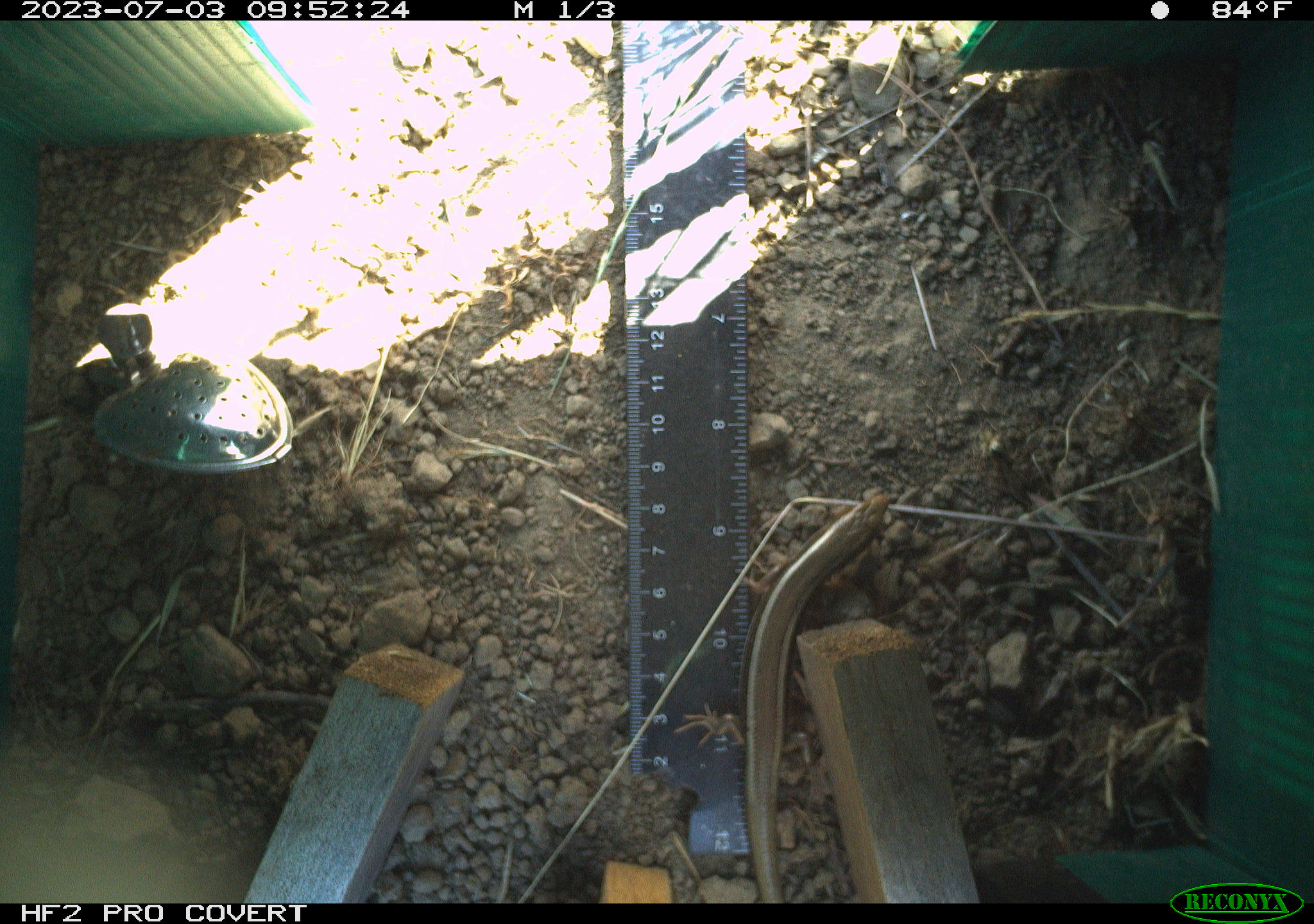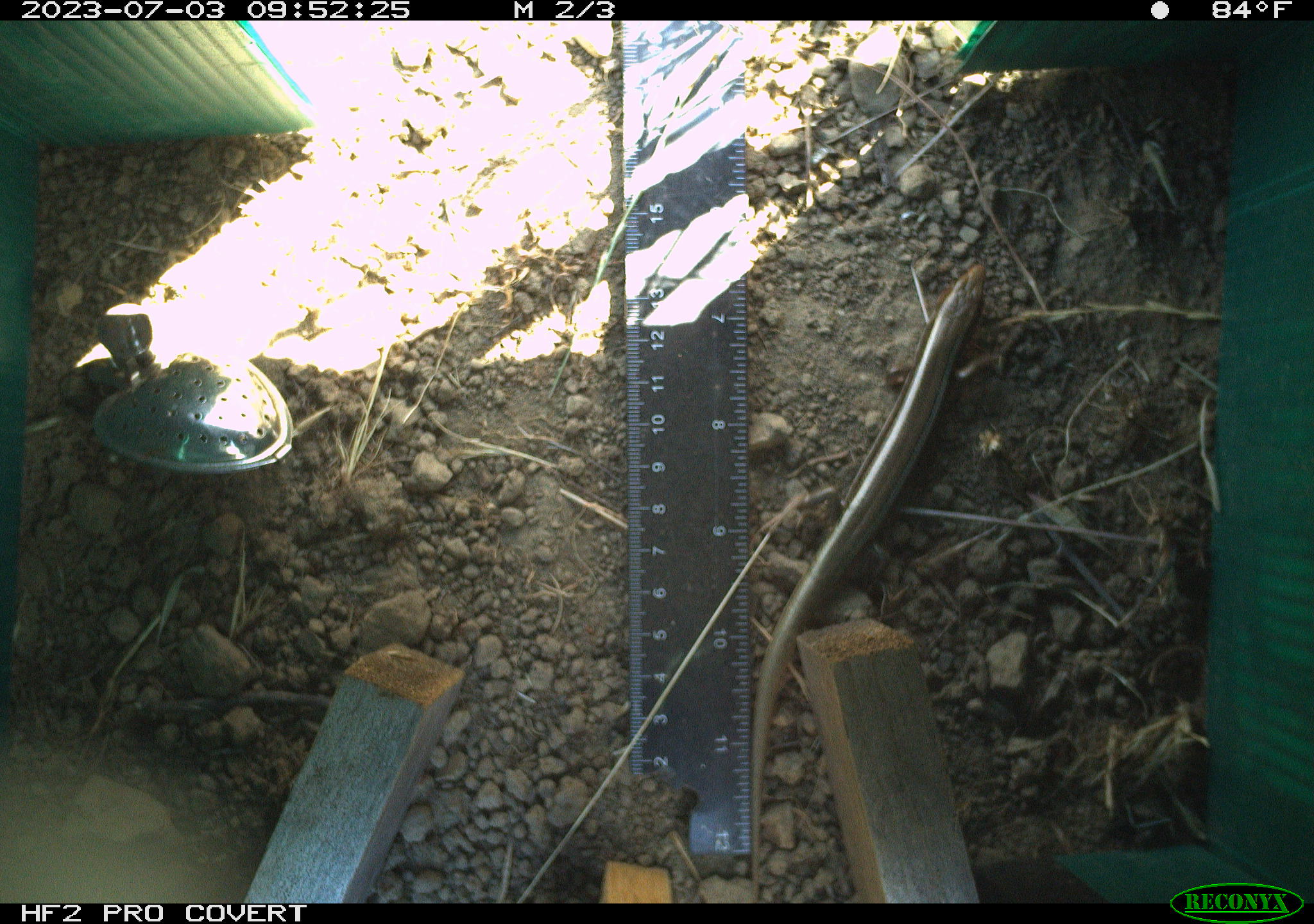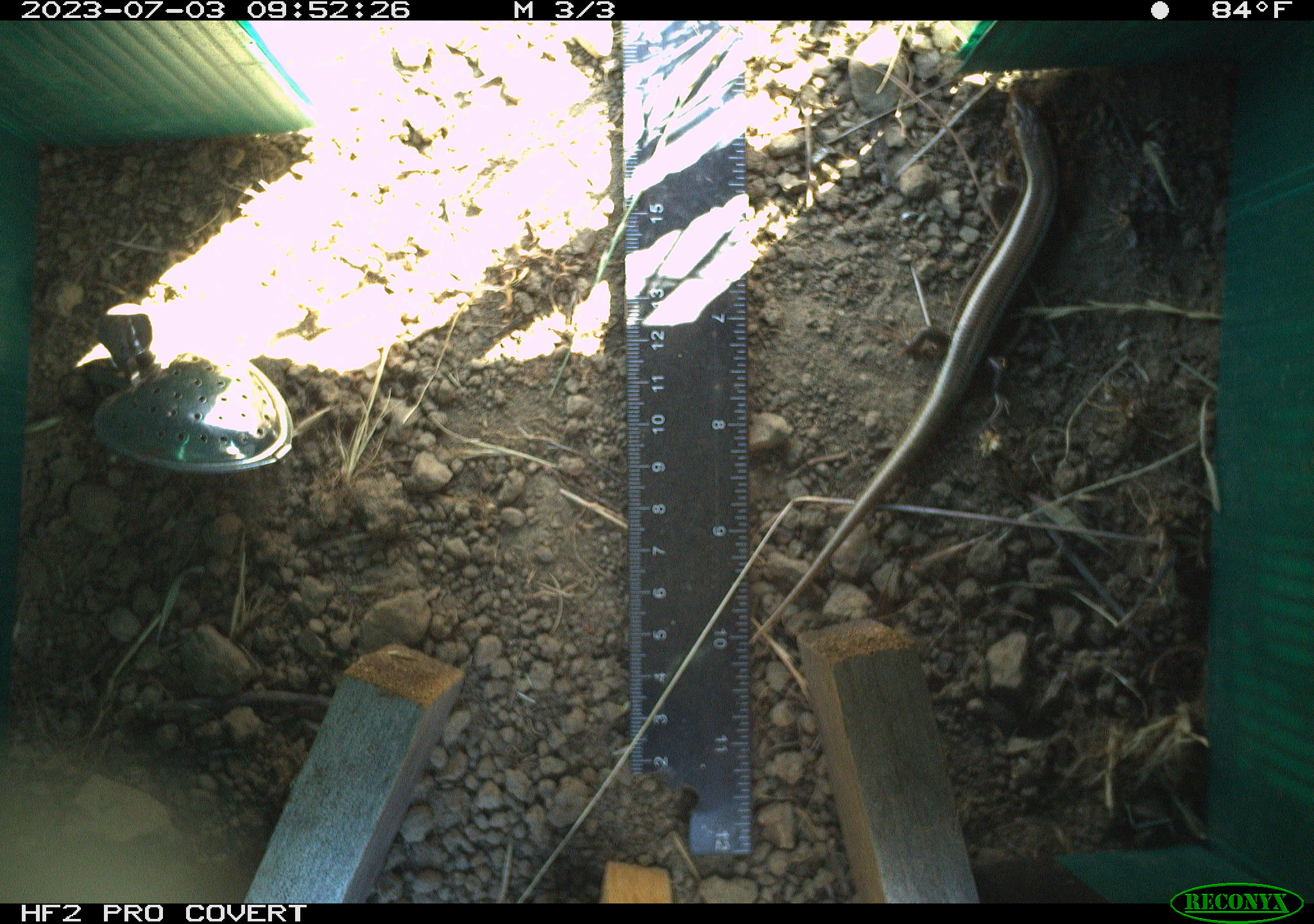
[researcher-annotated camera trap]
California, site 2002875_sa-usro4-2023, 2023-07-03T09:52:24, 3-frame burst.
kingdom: Animalia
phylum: Chordata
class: Reptilia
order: Squamata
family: Scincidae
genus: Plestiodon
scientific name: Plestiodon skiltonianus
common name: western skink